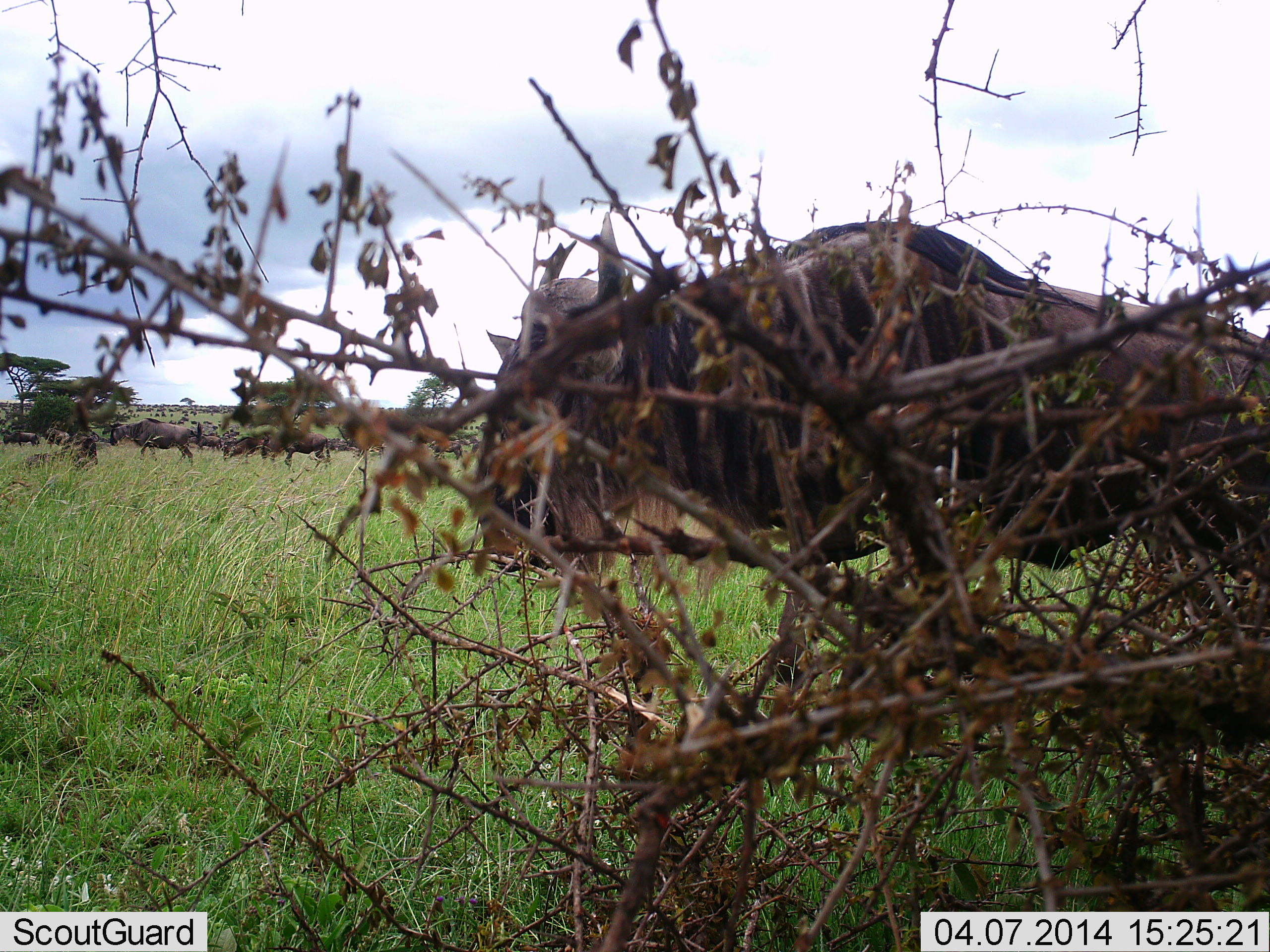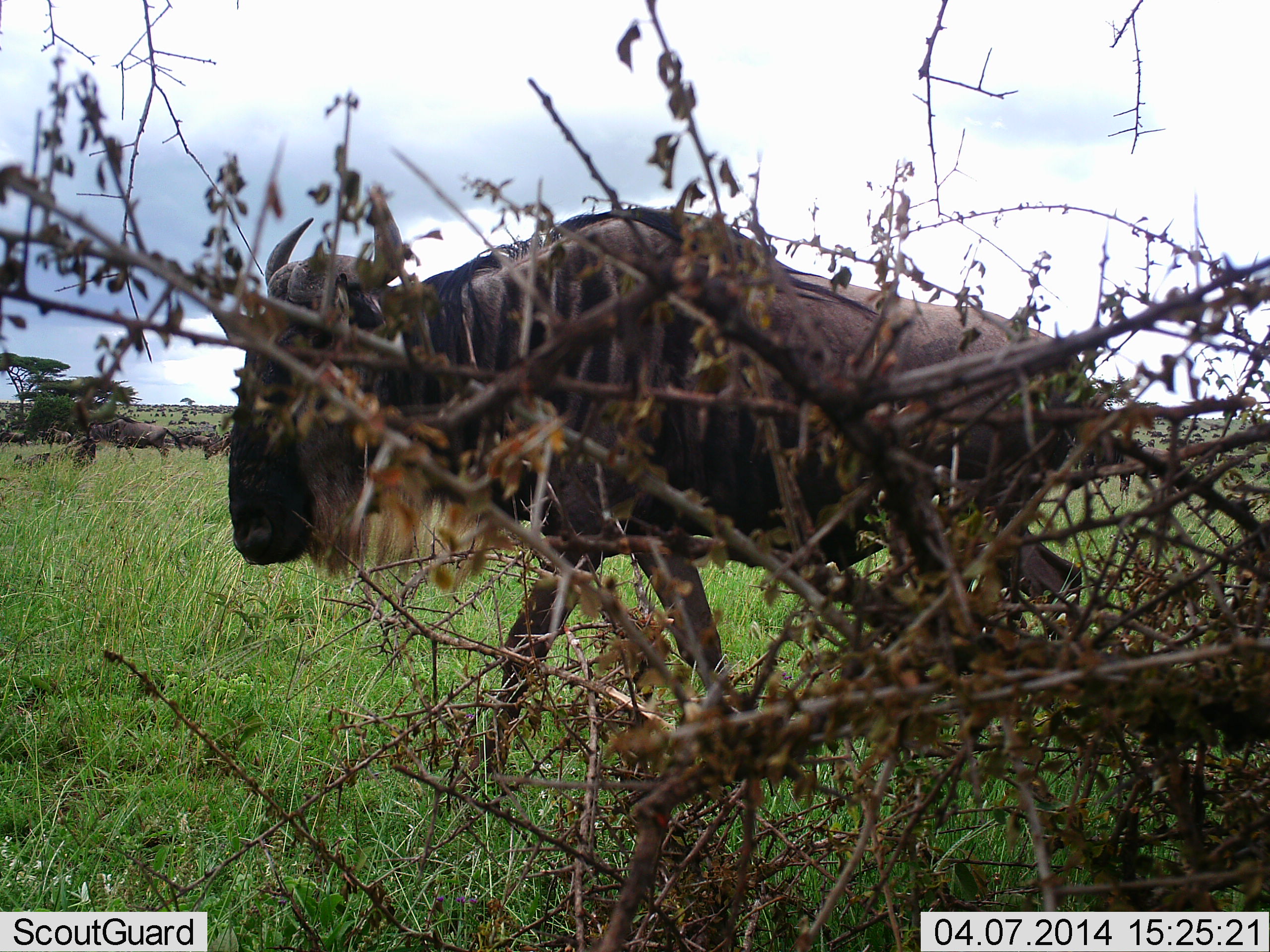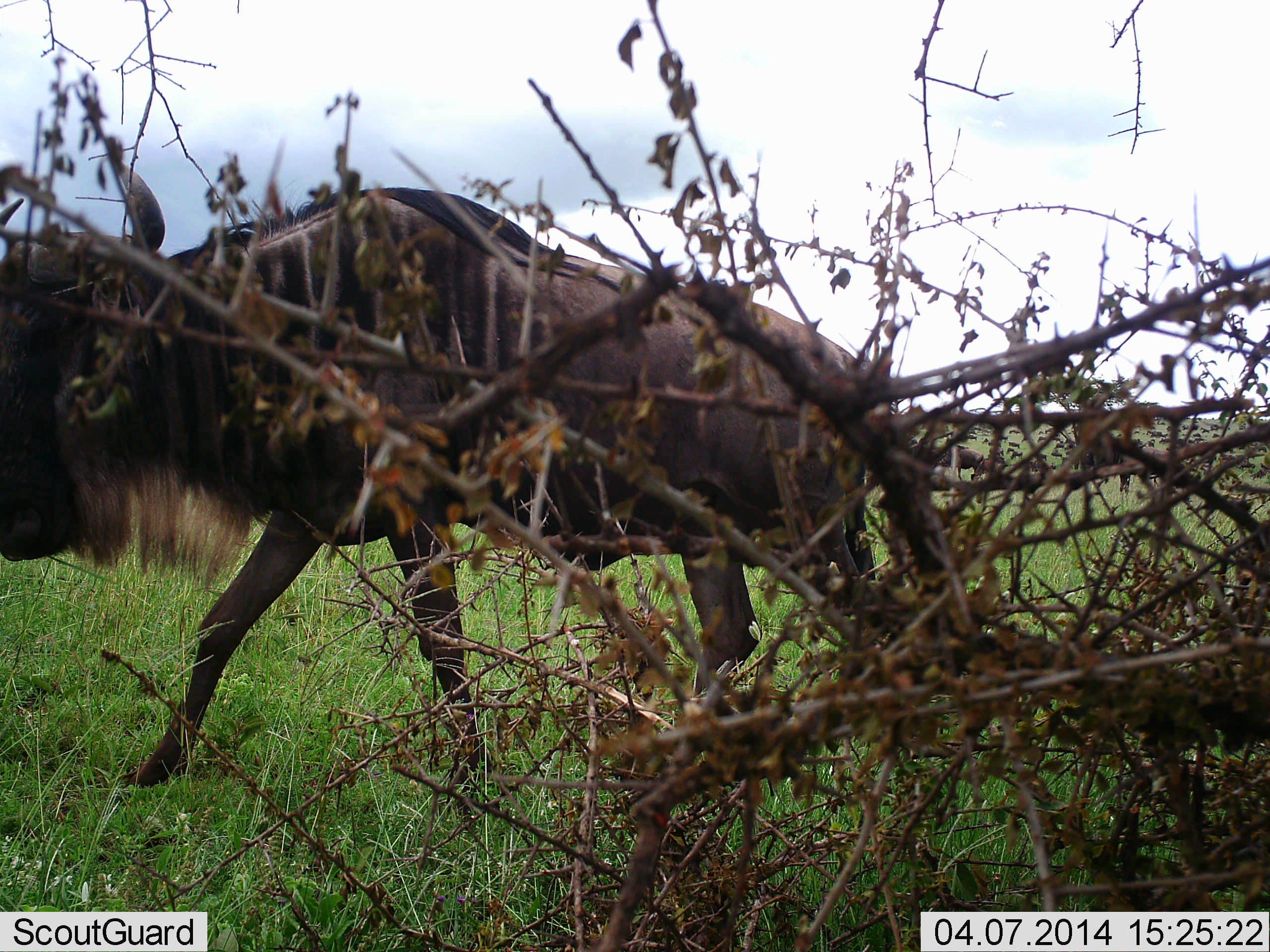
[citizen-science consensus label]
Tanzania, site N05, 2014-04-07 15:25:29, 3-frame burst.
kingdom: Animalia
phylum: Chordata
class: Mammalia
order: Artiodactyla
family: Bovidae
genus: Connochaetes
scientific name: Connochaetes taurinus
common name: blue wildebeest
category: wildebeest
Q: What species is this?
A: Wildebeest (blue wildebeest) (Connochaetes taurinus).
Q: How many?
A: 3.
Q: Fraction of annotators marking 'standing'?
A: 10%.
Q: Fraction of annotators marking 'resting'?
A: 0%.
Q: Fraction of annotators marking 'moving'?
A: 100%.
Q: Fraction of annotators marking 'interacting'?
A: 0%.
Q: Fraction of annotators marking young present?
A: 0%.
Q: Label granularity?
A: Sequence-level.